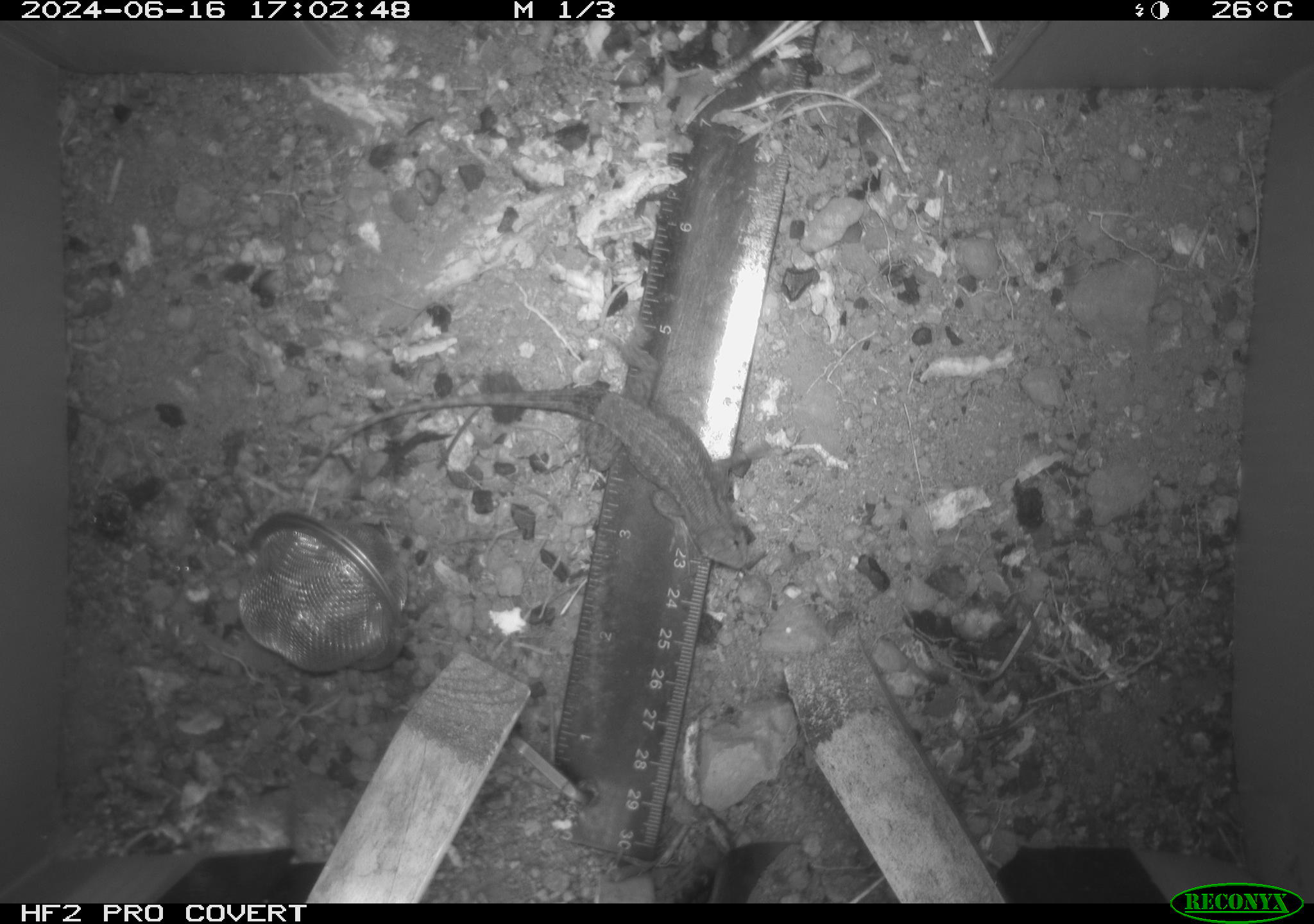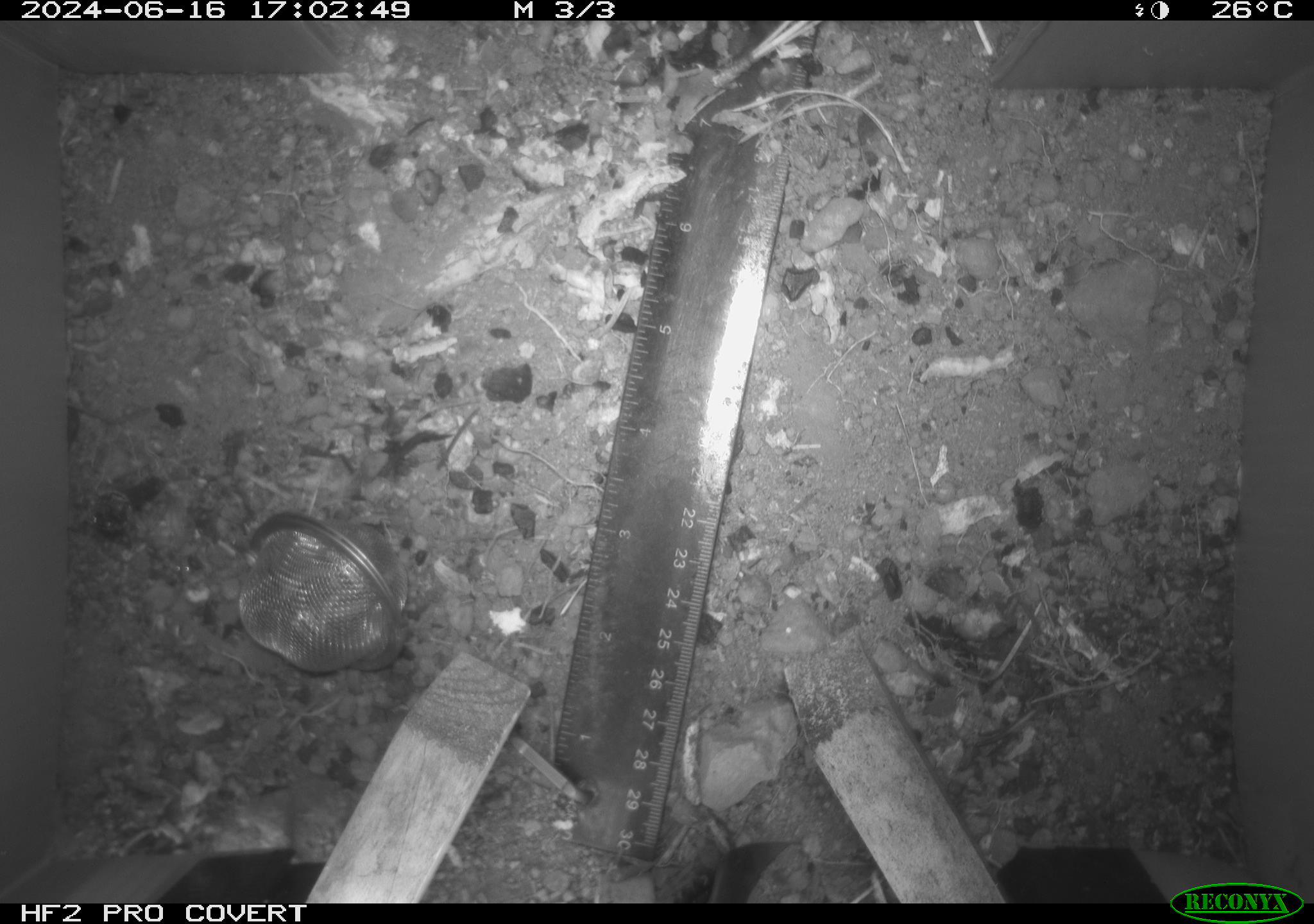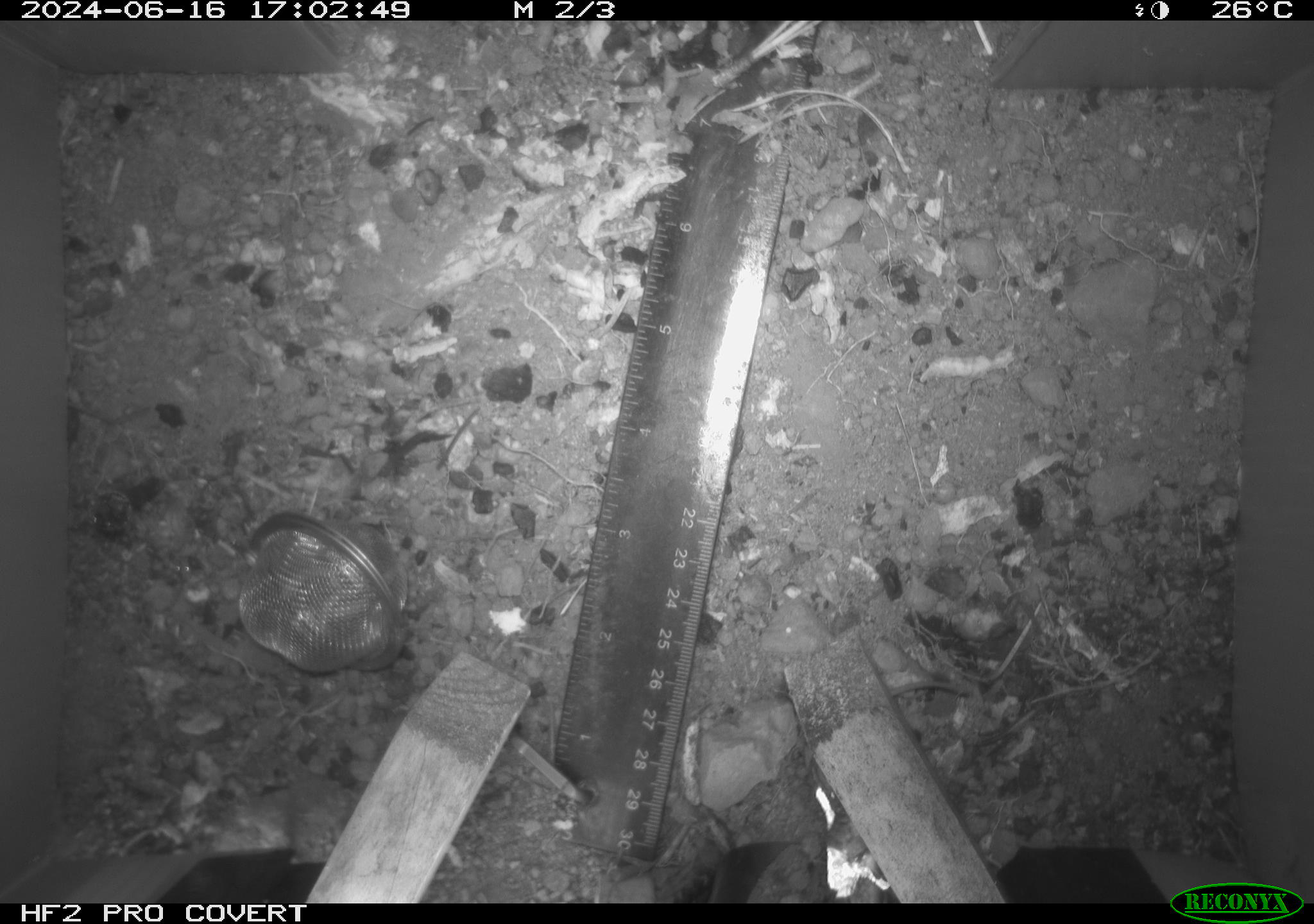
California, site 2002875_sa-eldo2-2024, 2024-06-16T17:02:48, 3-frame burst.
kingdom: Animalia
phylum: Chordata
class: Reptilia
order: Squamata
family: Phrynosomatidae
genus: Sceloporus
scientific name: Sceloporus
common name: spiny lizards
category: sceloporus species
Sceloporus species (spiny lizards) (Sceloporus).